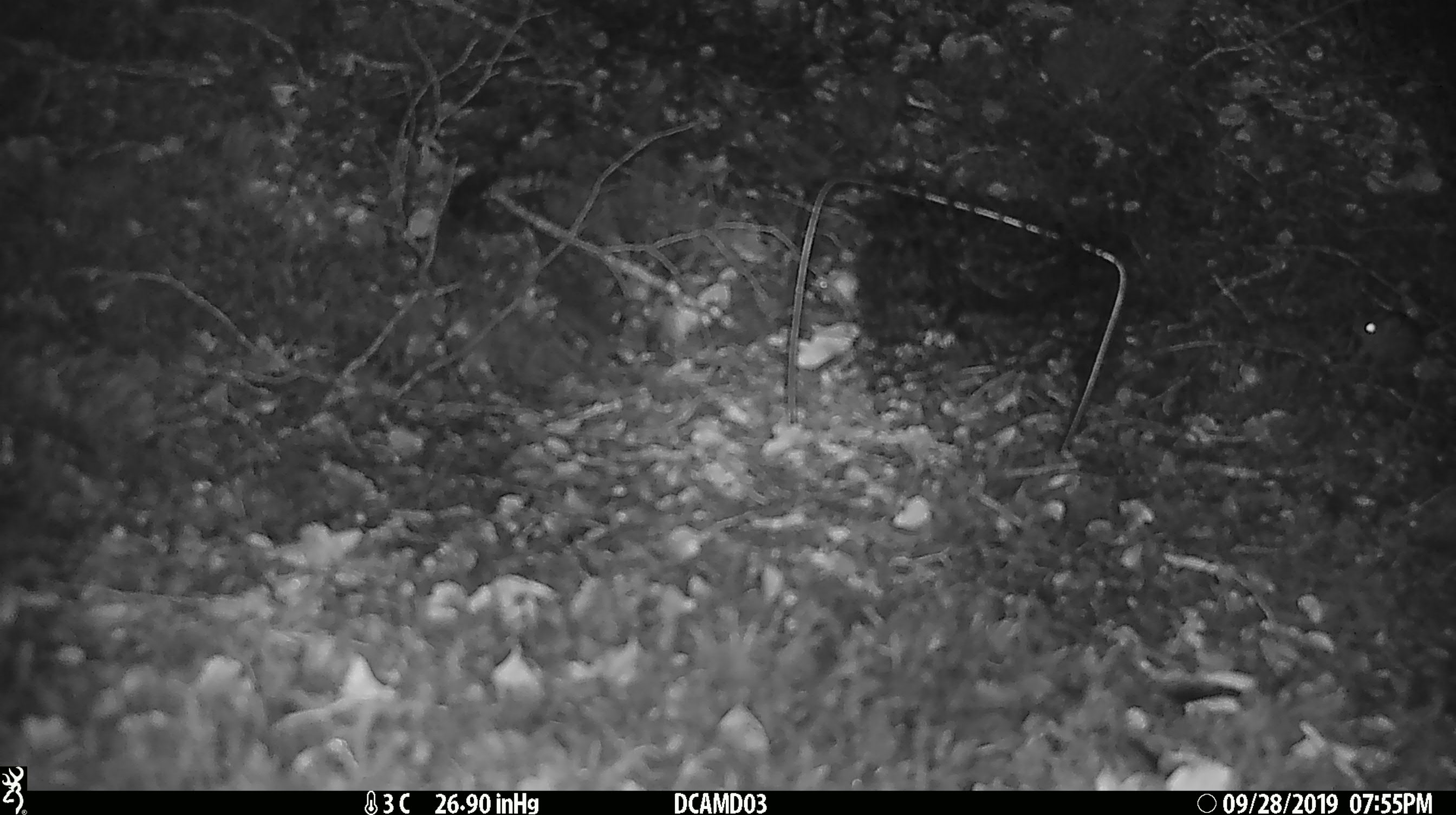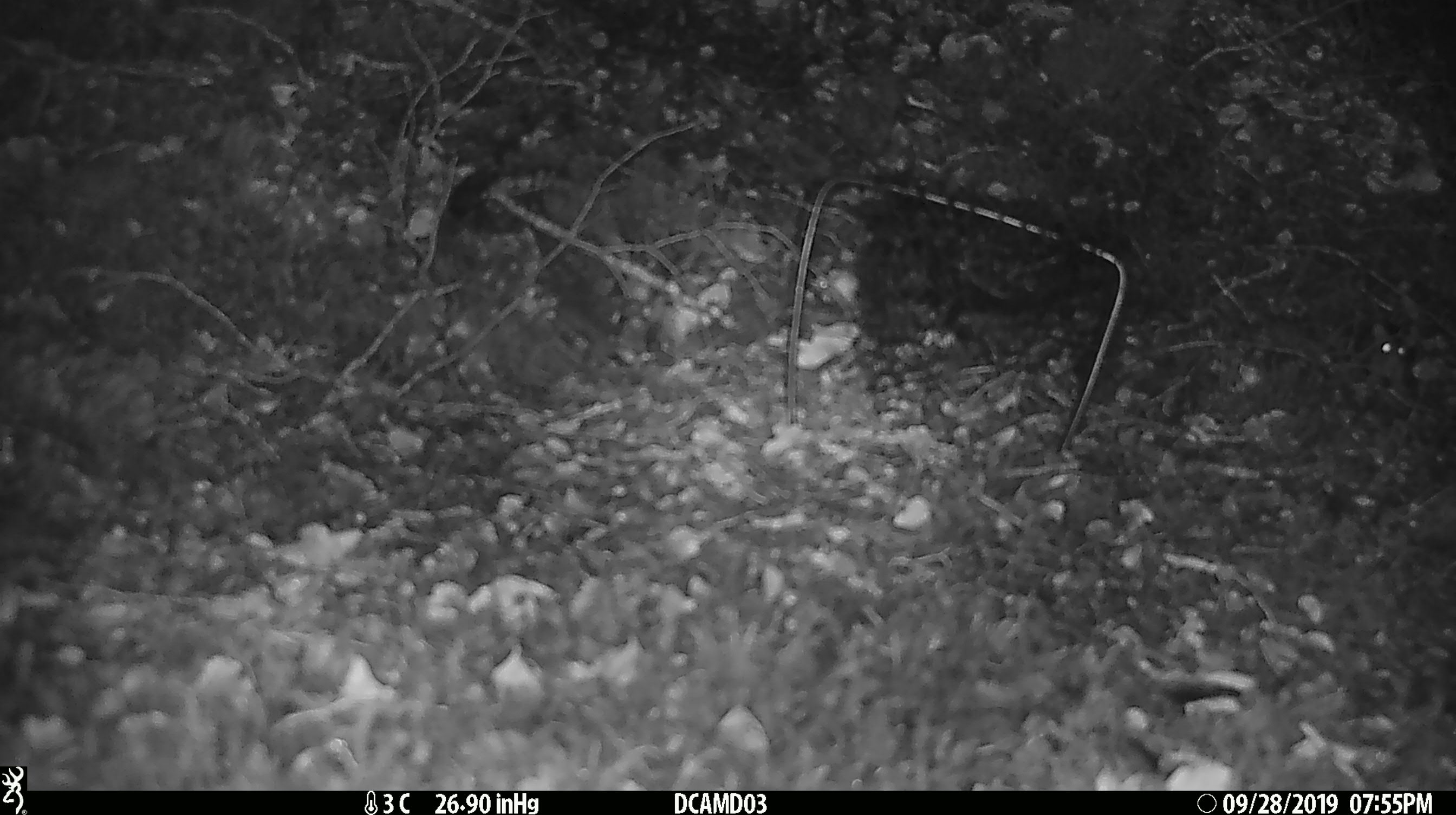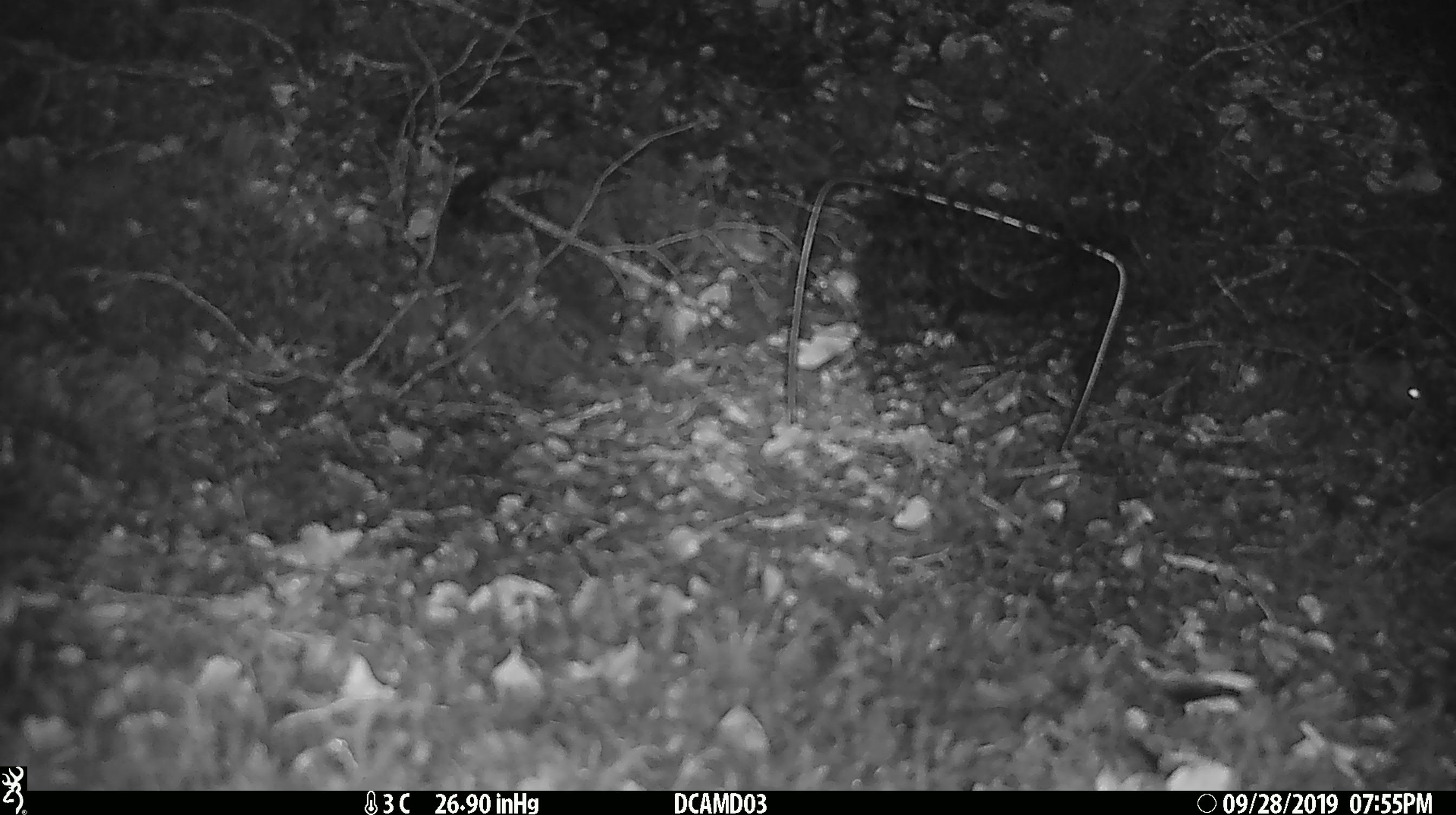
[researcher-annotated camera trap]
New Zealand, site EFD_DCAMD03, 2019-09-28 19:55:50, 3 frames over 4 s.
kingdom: Animalia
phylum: Chordata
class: Mammalia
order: Rodentia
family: Muridae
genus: Mus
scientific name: Mus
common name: mouse